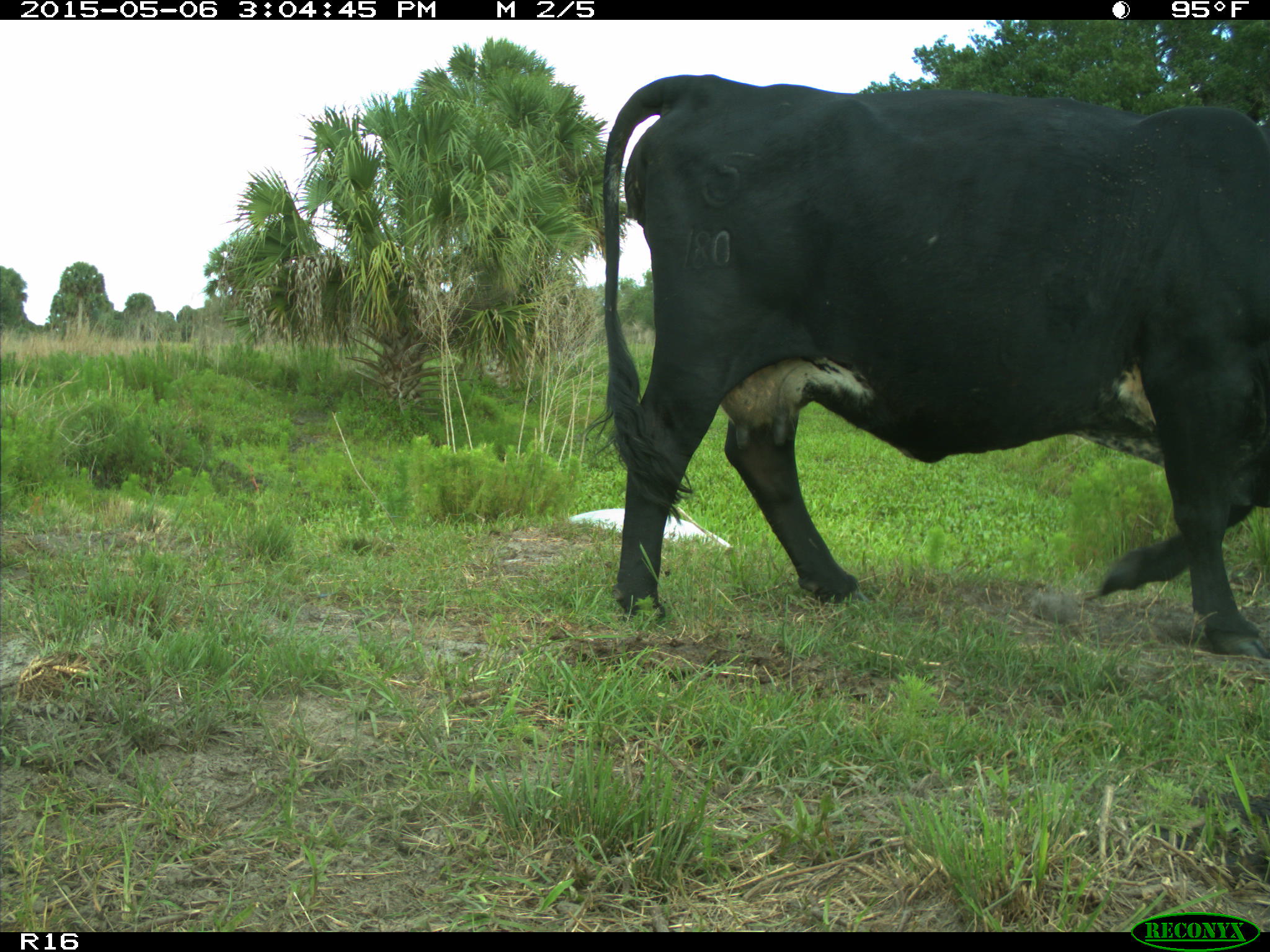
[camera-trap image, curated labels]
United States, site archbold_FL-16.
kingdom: Animalia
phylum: Chordata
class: Mammalia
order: Artiodactyla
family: Bovidae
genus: Bos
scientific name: Bos taurus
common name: domestic cow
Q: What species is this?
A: Bos taurus (domestic cow).